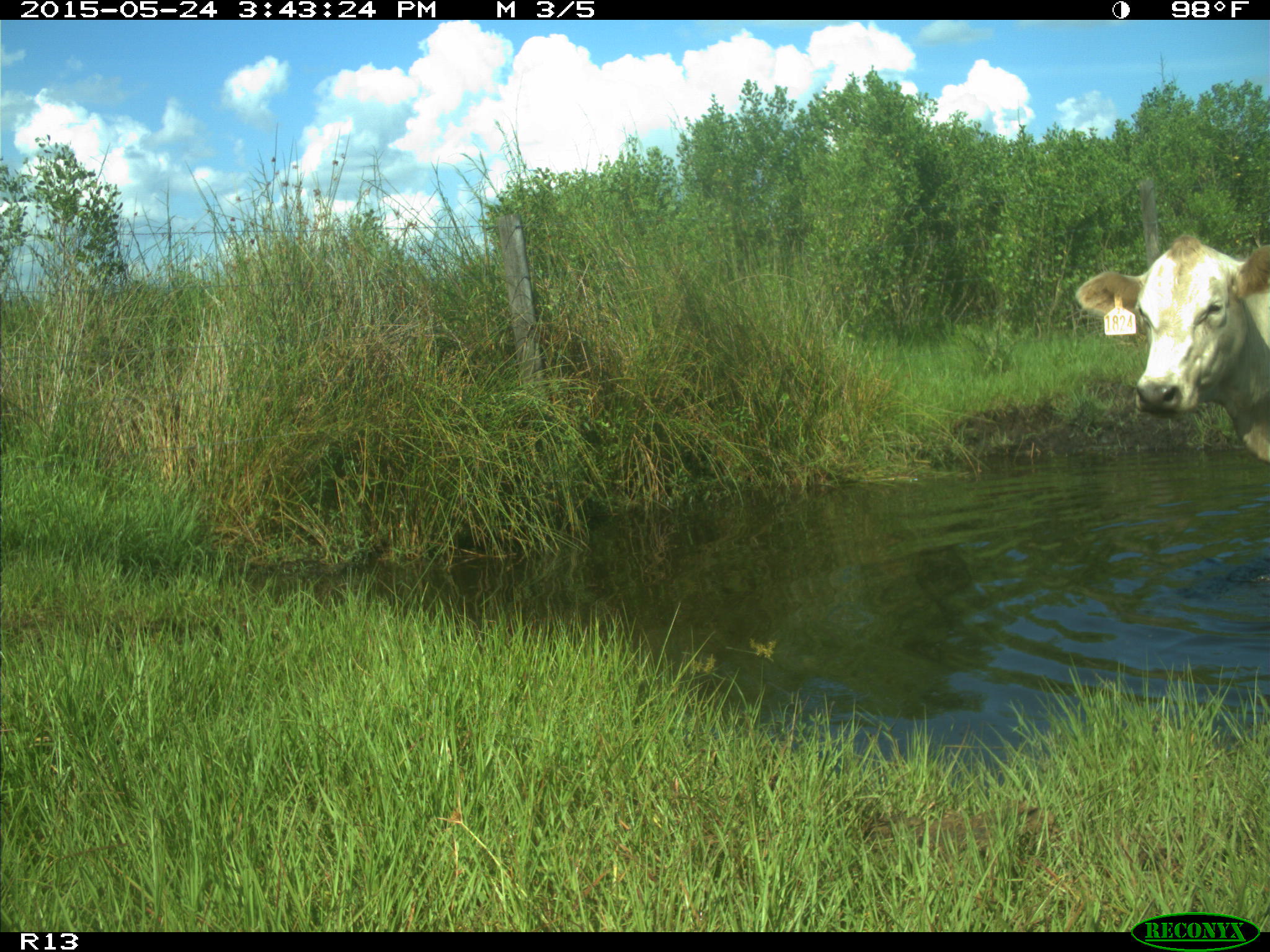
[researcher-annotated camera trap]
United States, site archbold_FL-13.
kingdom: Animalia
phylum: Chordata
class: Mammalia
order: Artiodactyla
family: Bovidae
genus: Bos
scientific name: Bos taurus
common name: domestic cow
Bos taurus (domestic cow).